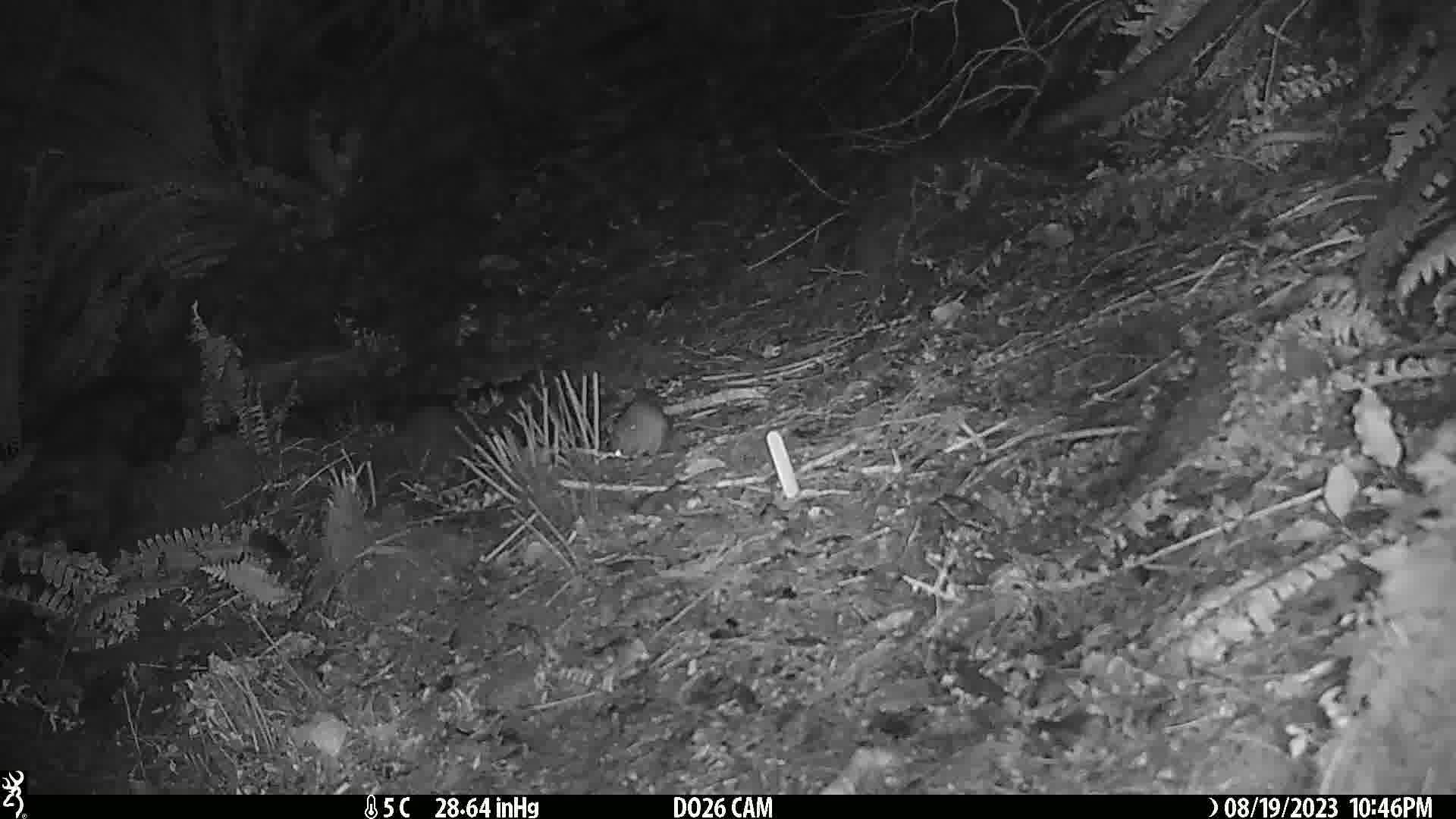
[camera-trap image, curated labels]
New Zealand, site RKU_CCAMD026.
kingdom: Animalia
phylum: Chordata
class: Mammalia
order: Rodentia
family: Muridae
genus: Rattus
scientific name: Rattus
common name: rat